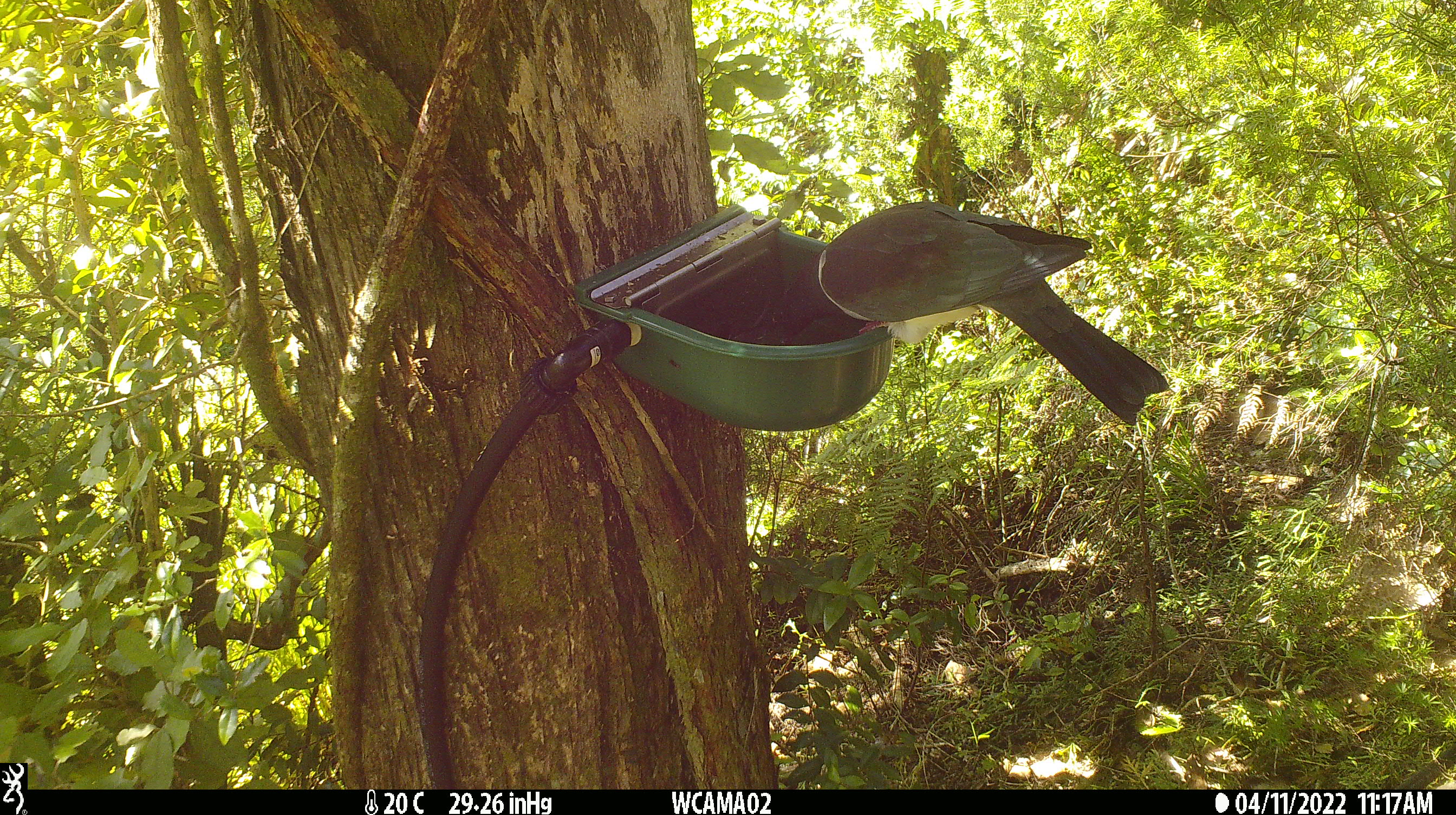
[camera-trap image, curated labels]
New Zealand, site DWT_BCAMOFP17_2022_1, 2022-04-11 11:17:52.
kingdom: Animalia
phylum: Chordata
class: Aves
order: Columbiformes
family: Columbidae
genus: Hemiphaga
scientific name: Hemiphaga novaeseelandiae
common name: new zealand pigeon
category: kereru